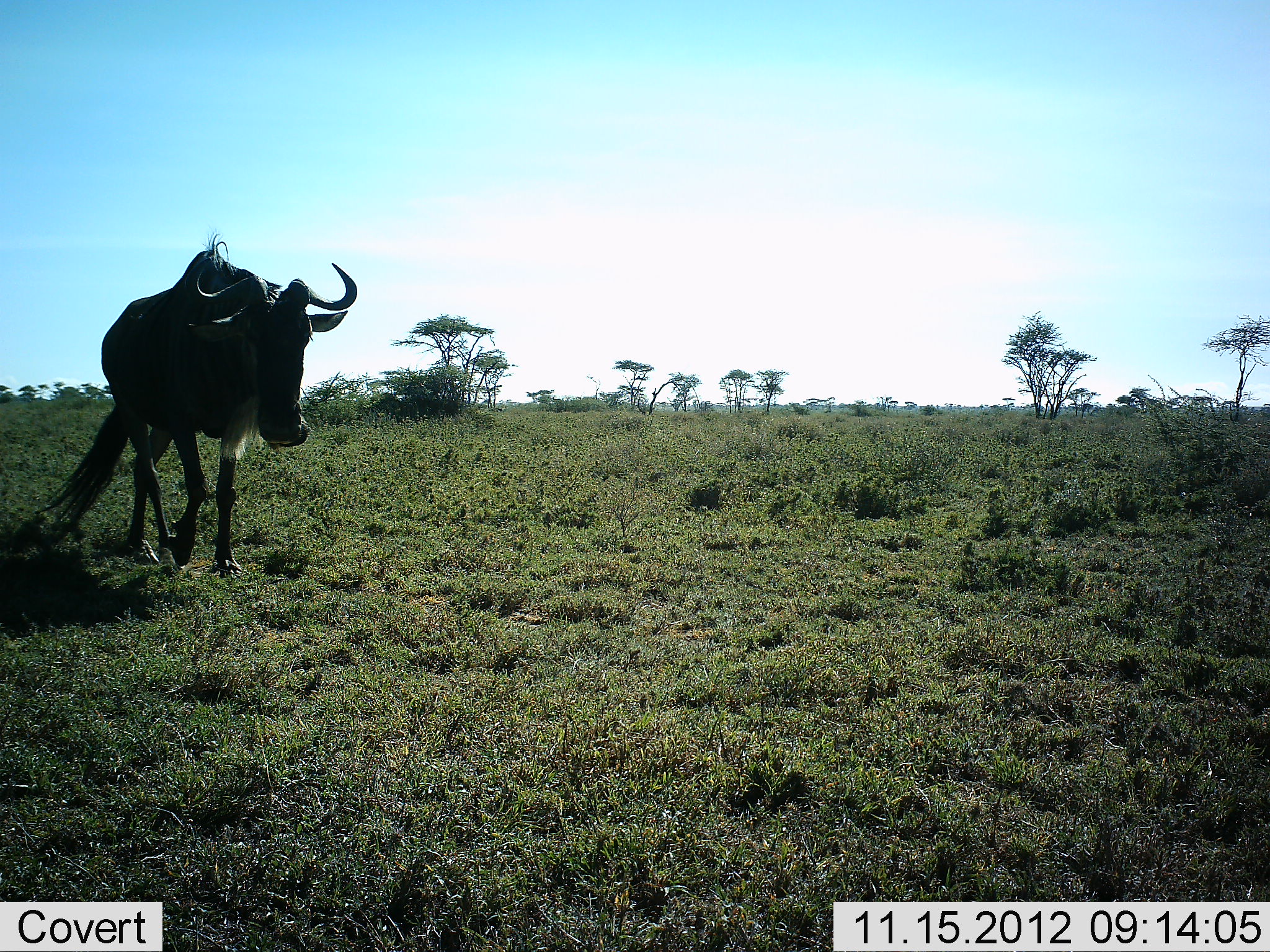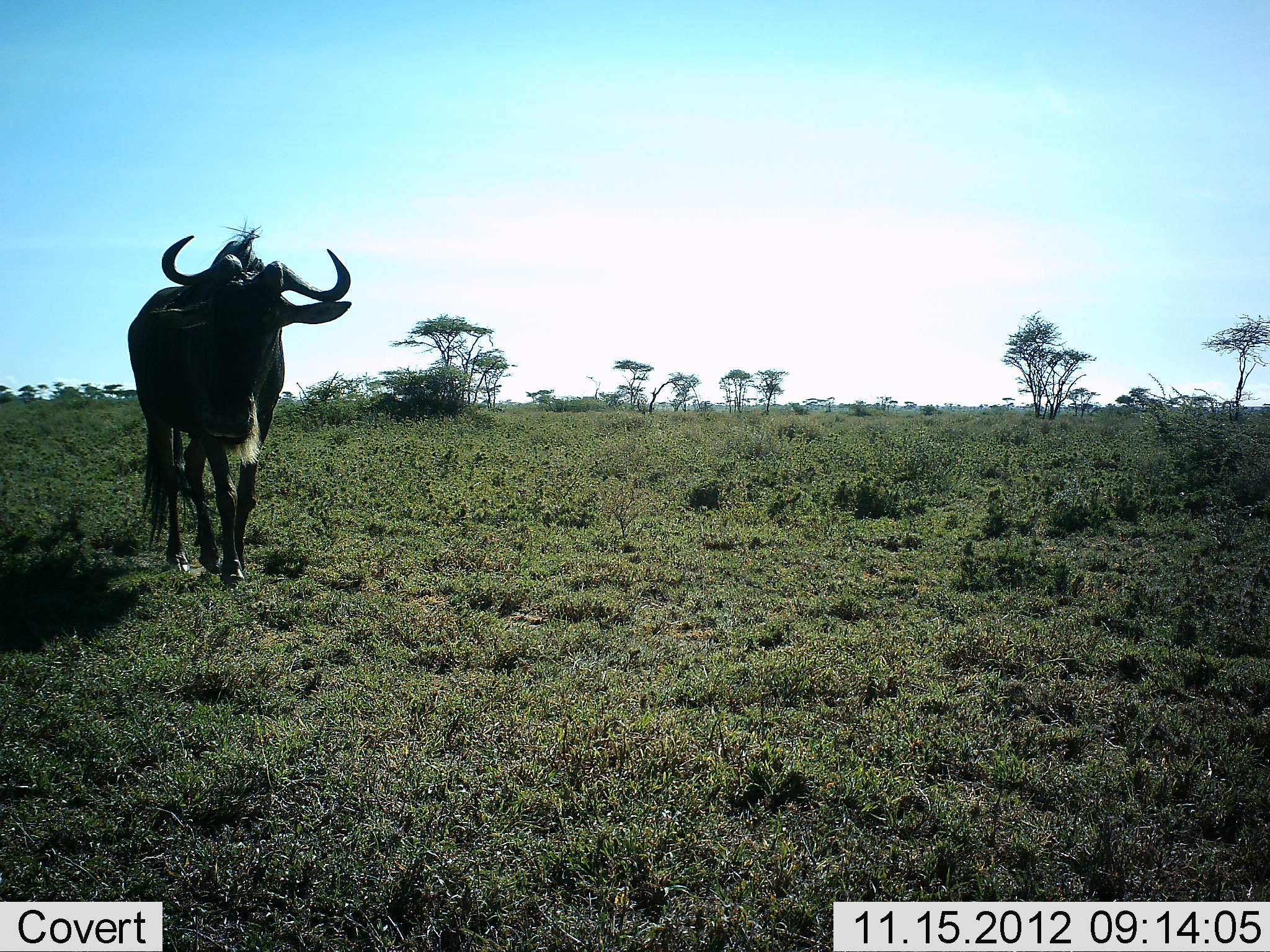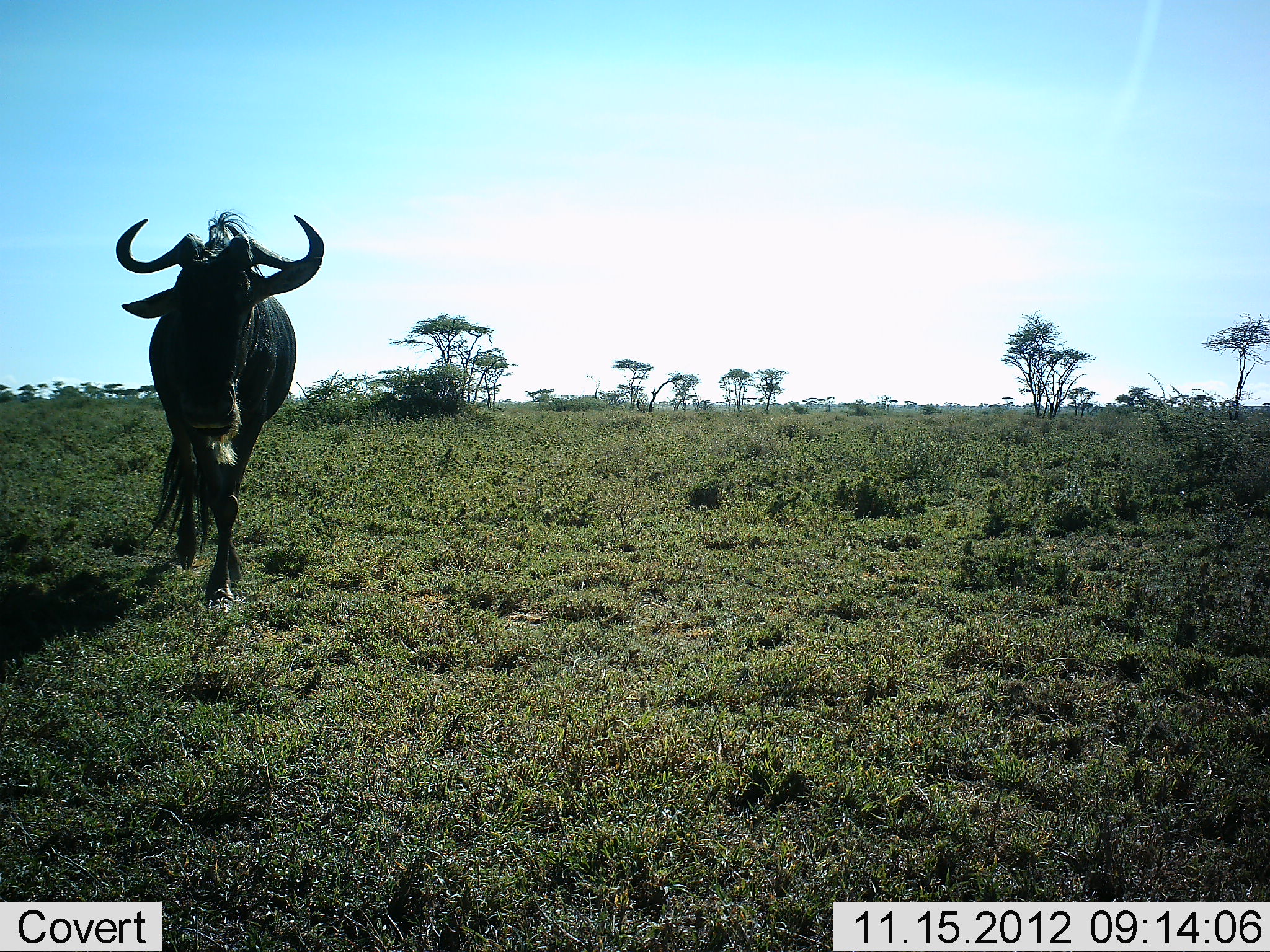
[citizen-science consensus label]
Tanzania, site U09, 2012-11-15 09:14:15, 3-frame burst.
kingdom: Animalia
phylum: Chordata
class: Mammalia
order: Artiodactyla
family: Bovidae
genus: Connochaetes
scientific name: Connochaetes taurinus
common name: blue wildebeest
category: wildebeest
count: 1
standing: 20%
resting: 0%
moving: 80%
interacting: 0%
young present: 0%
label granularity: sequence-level